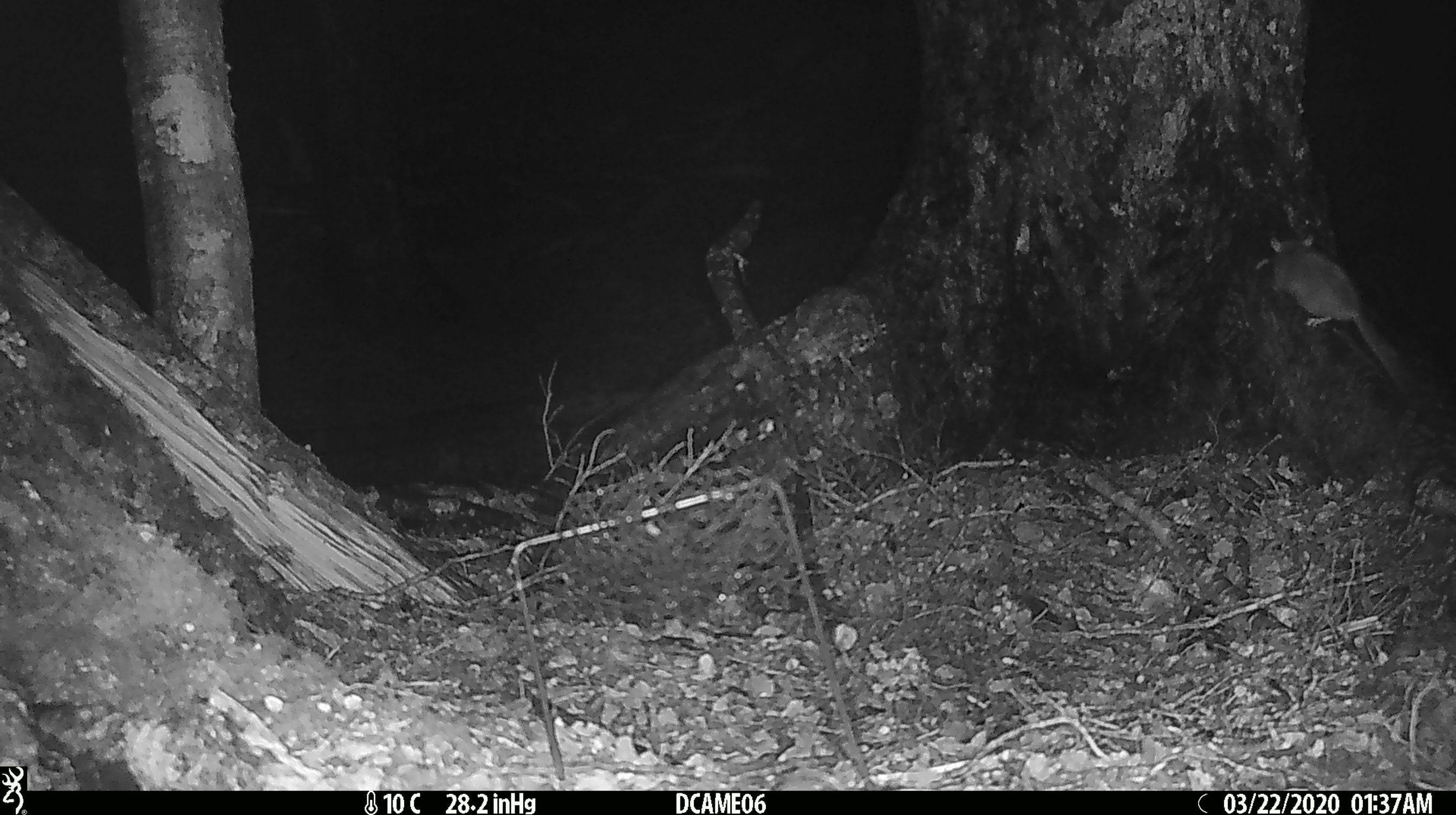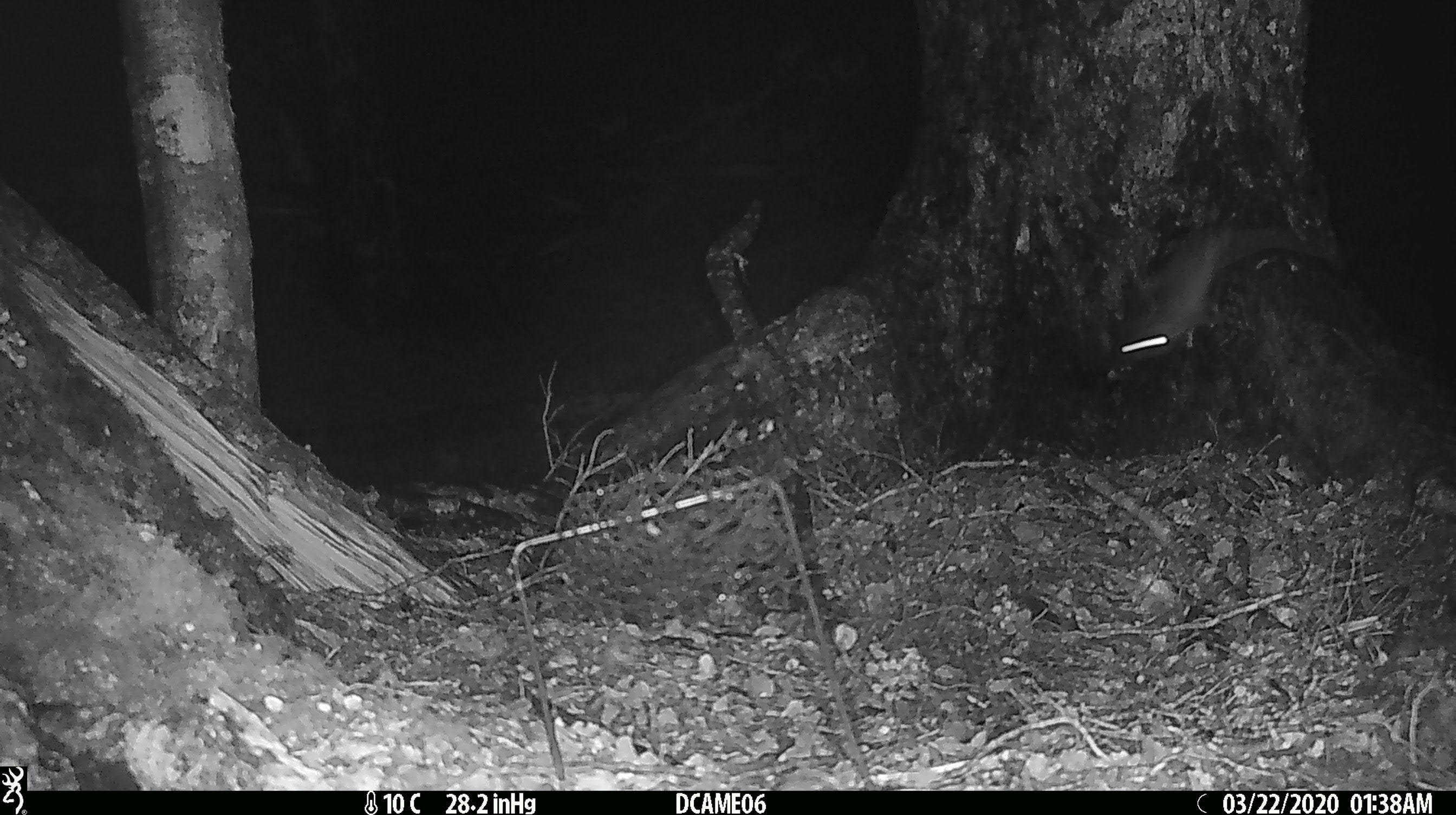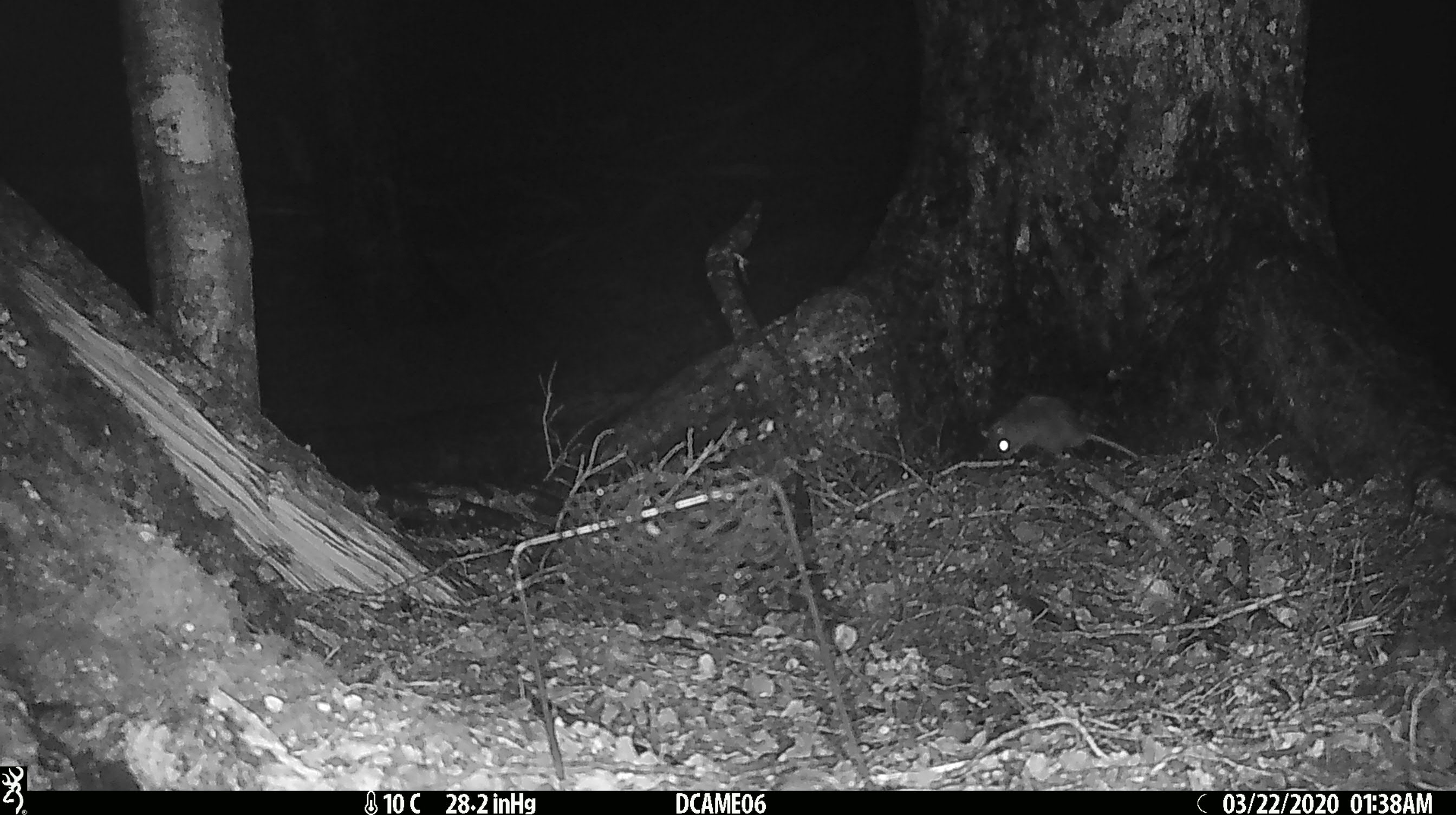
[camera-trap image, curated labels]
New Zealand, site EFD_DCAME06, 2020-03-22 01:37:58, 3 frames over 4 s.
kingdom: Animalia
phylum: Chordata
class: Mammalia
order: Rodentia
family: Muridae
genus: Rattus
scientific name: Rattus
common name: rat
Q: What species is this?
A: Rat (Rattus).